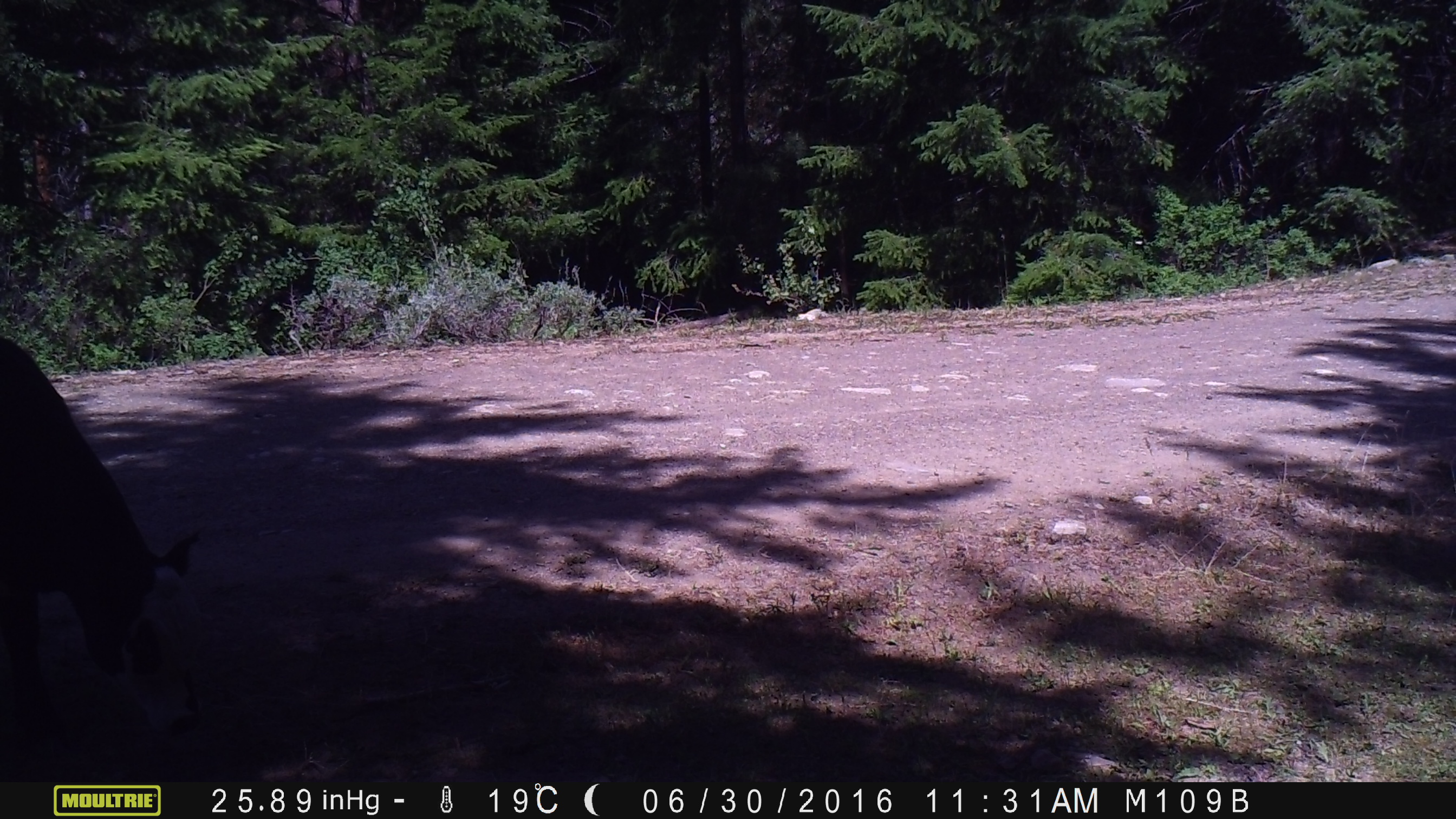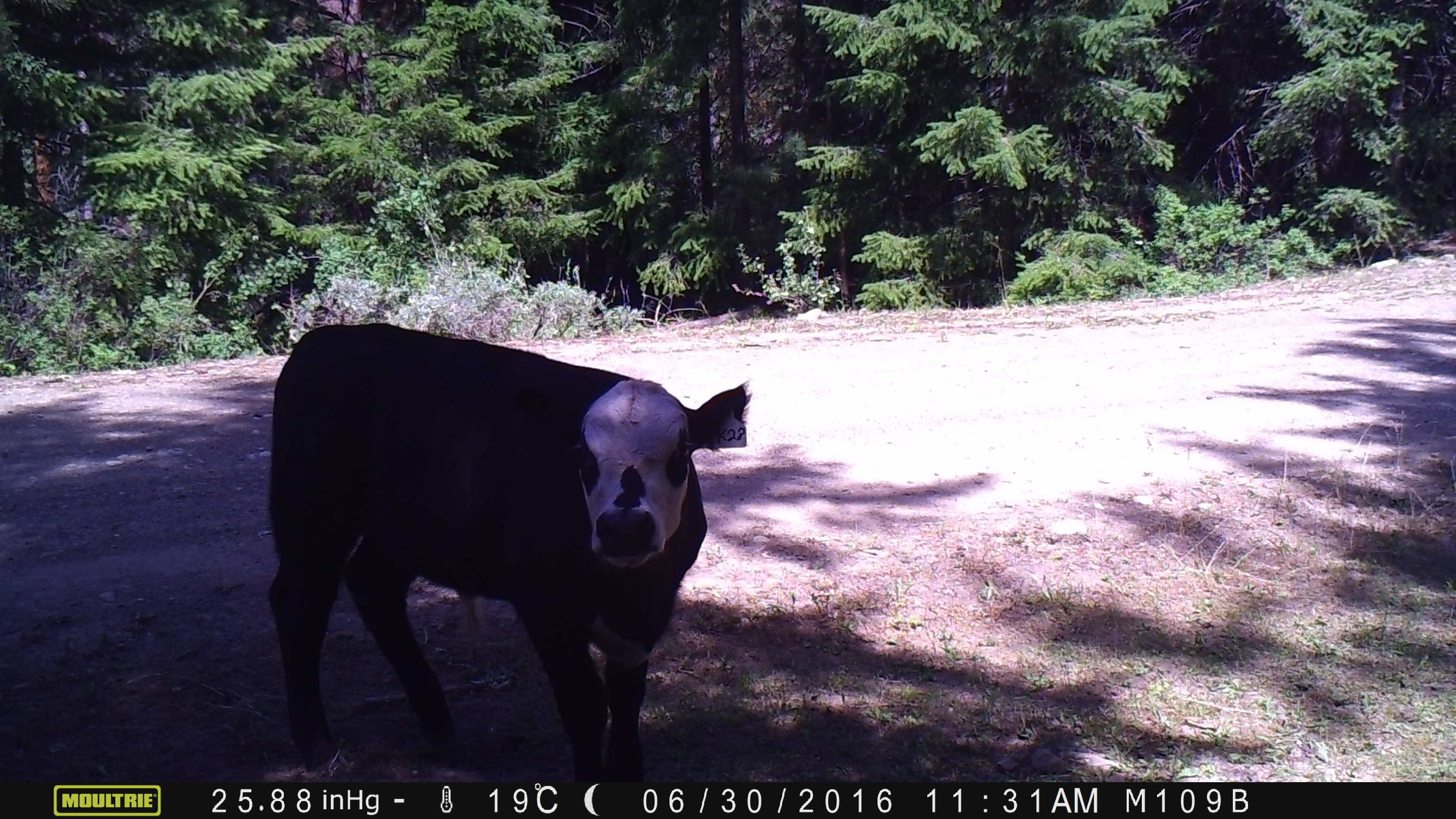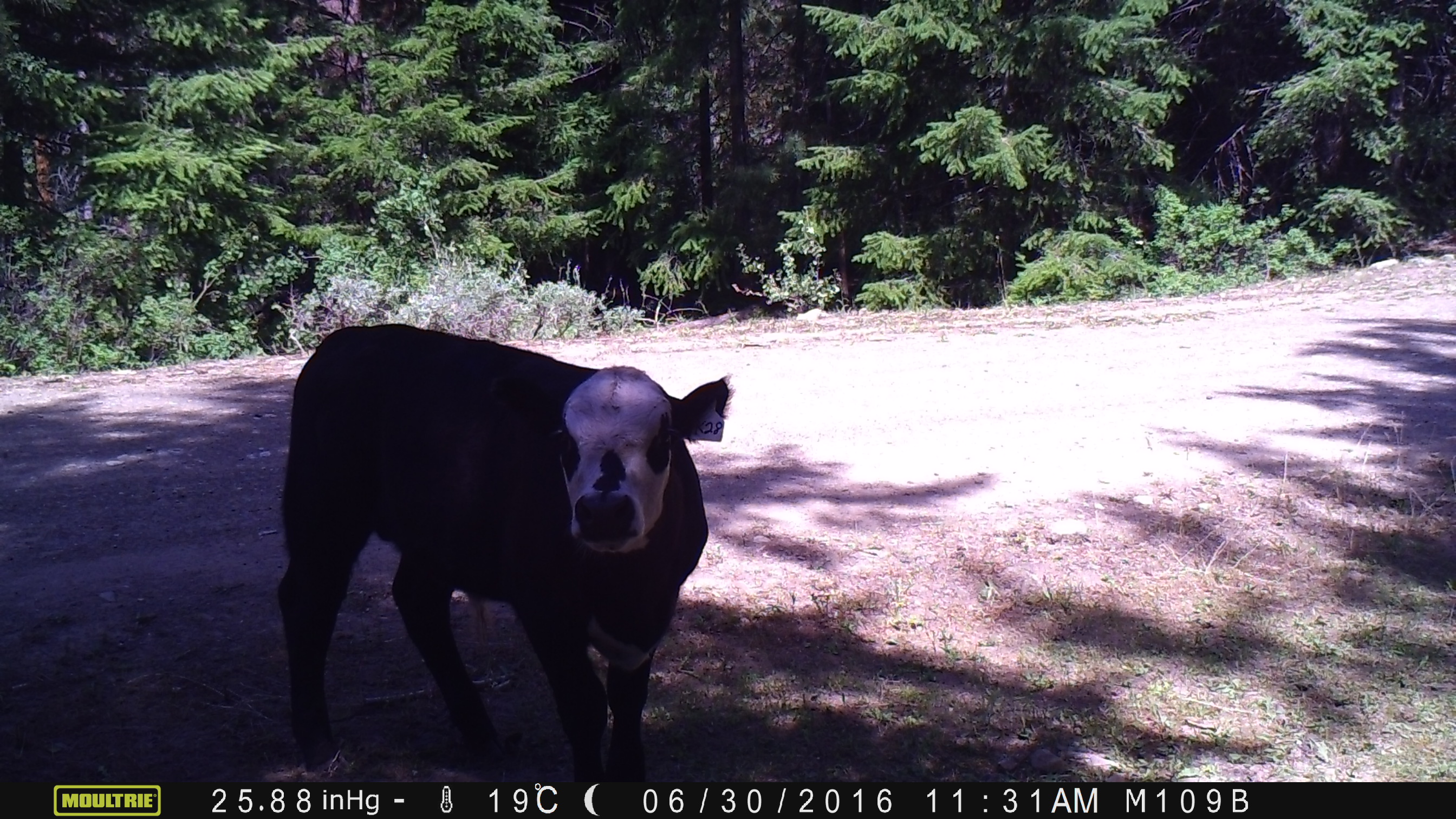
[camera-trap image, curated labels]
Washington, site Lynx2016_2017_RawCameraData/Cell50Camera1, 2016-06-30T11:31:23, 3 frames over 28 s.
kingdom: Animalia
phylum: Chordata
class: Mammalia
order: Artiodactyla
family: Bovidae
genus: Bos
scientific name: Bos taurus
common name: domestic cattle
Domestic cattle (Bos taurus). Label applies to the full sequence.